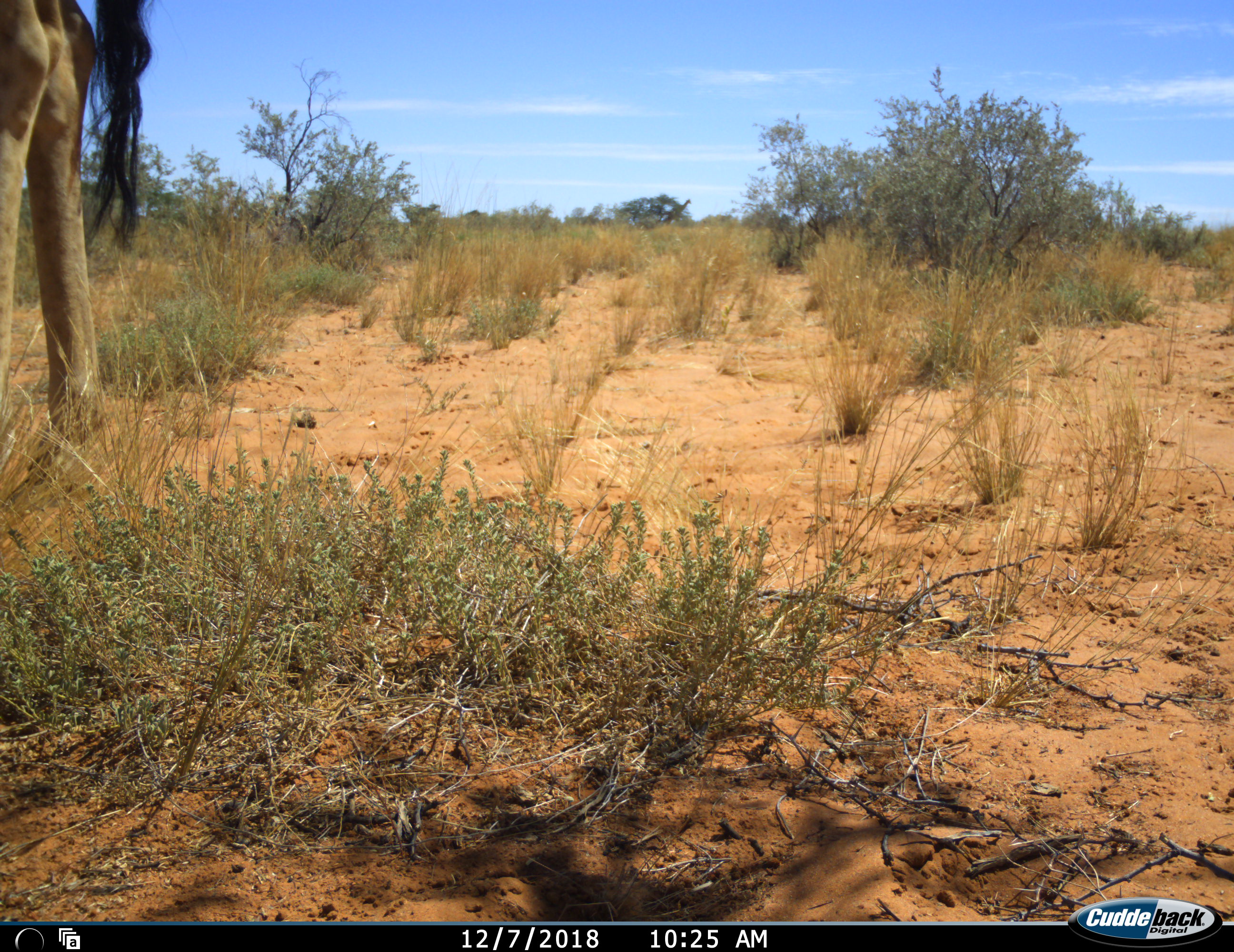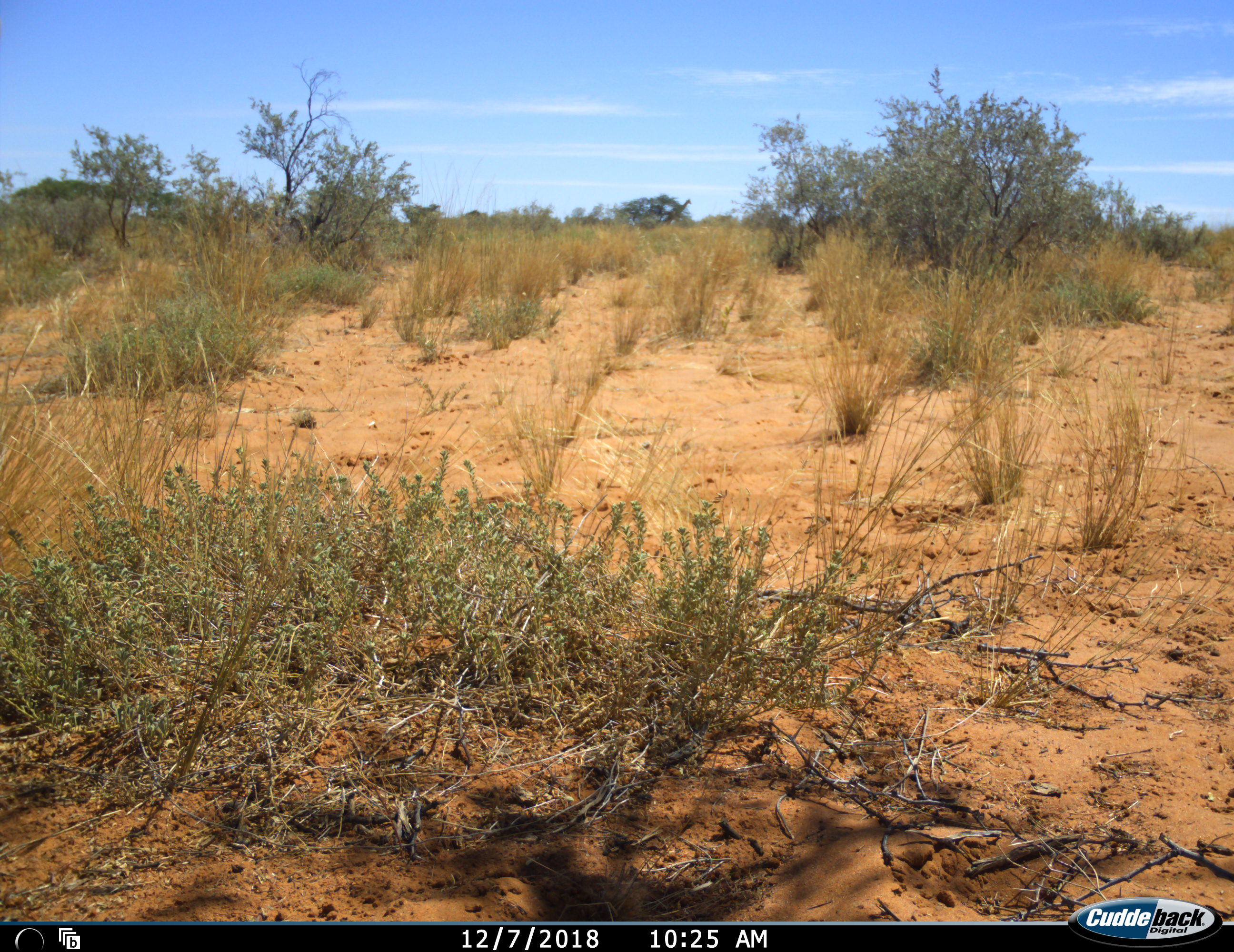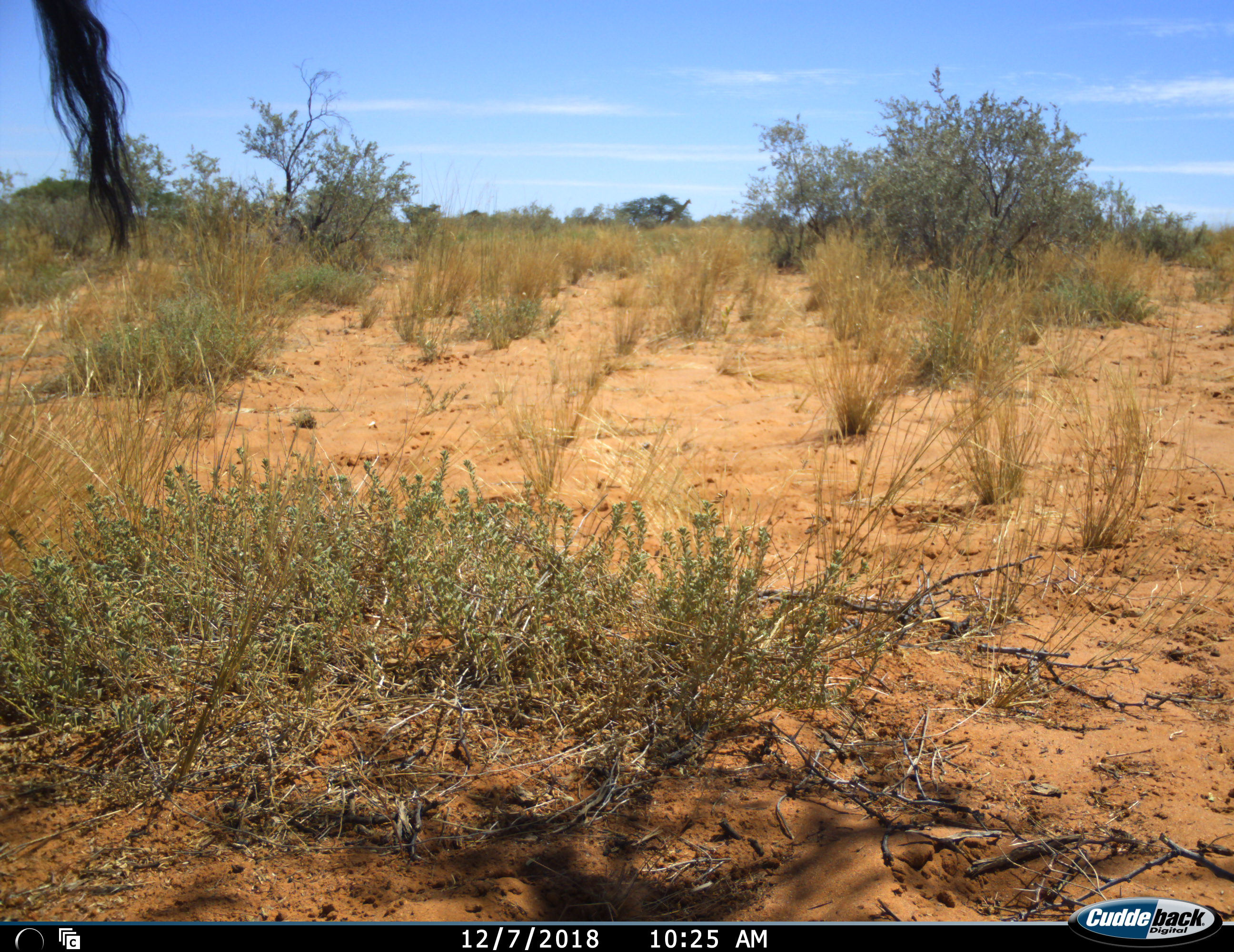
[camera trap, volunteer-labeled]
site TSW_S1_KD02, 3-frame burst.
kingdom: Animalia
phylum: Chordata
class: Mammalia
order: Artiodactyla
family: Giraffidae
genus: Giraffa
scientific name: Giraffa camelopardalis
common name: giraffe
Giraffe (Giraffa camelopardalis), count 1. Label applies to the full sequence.